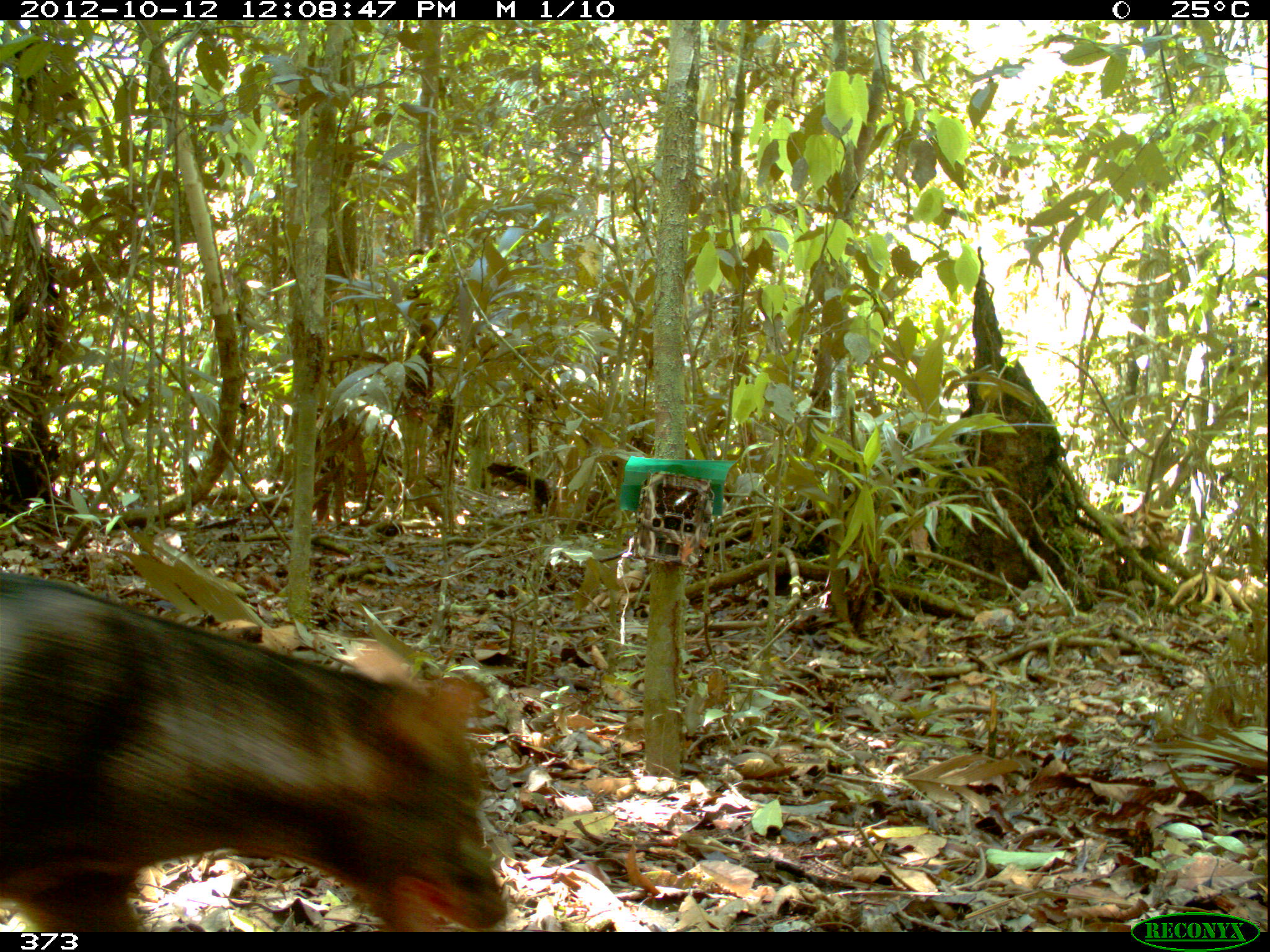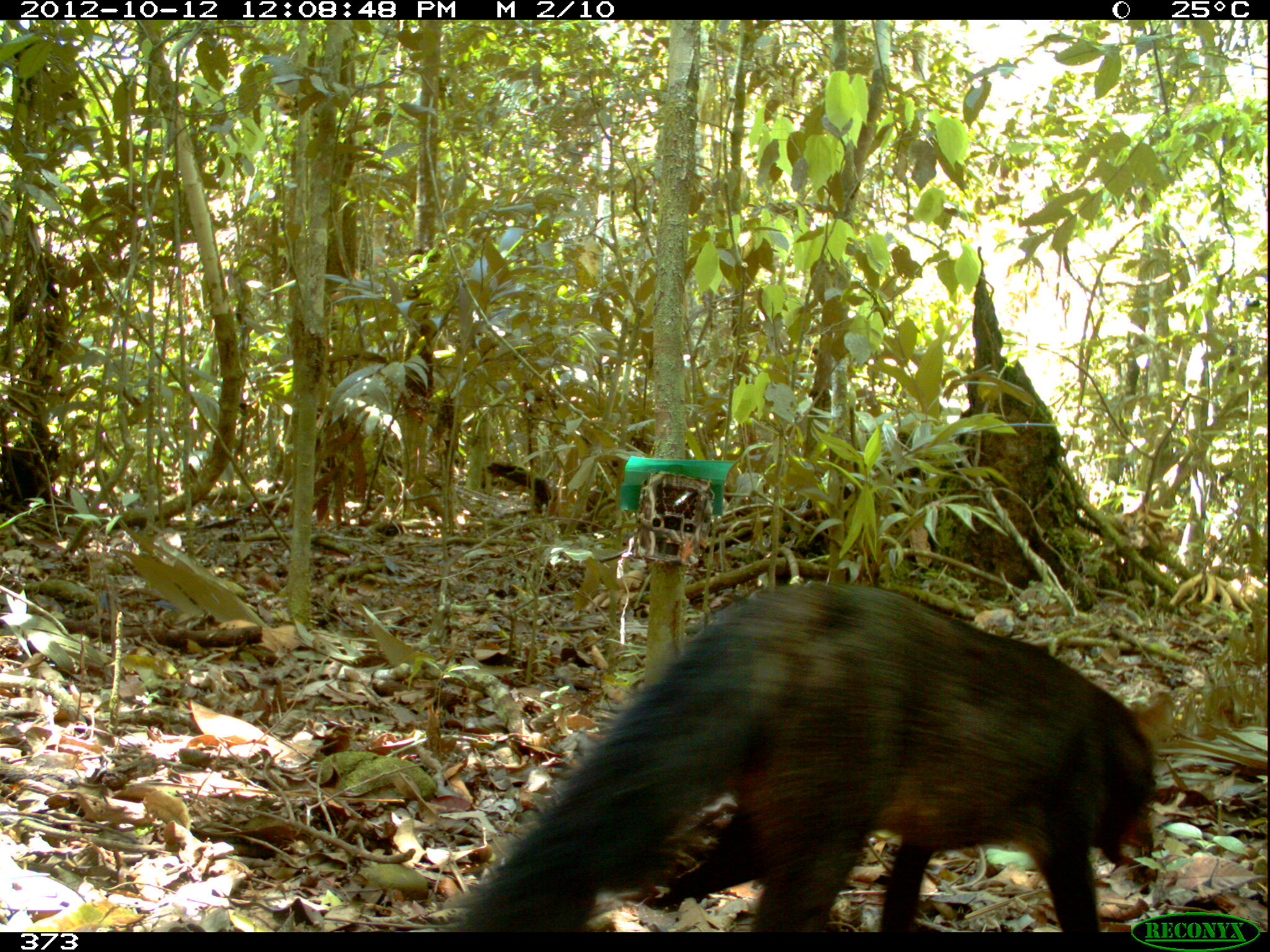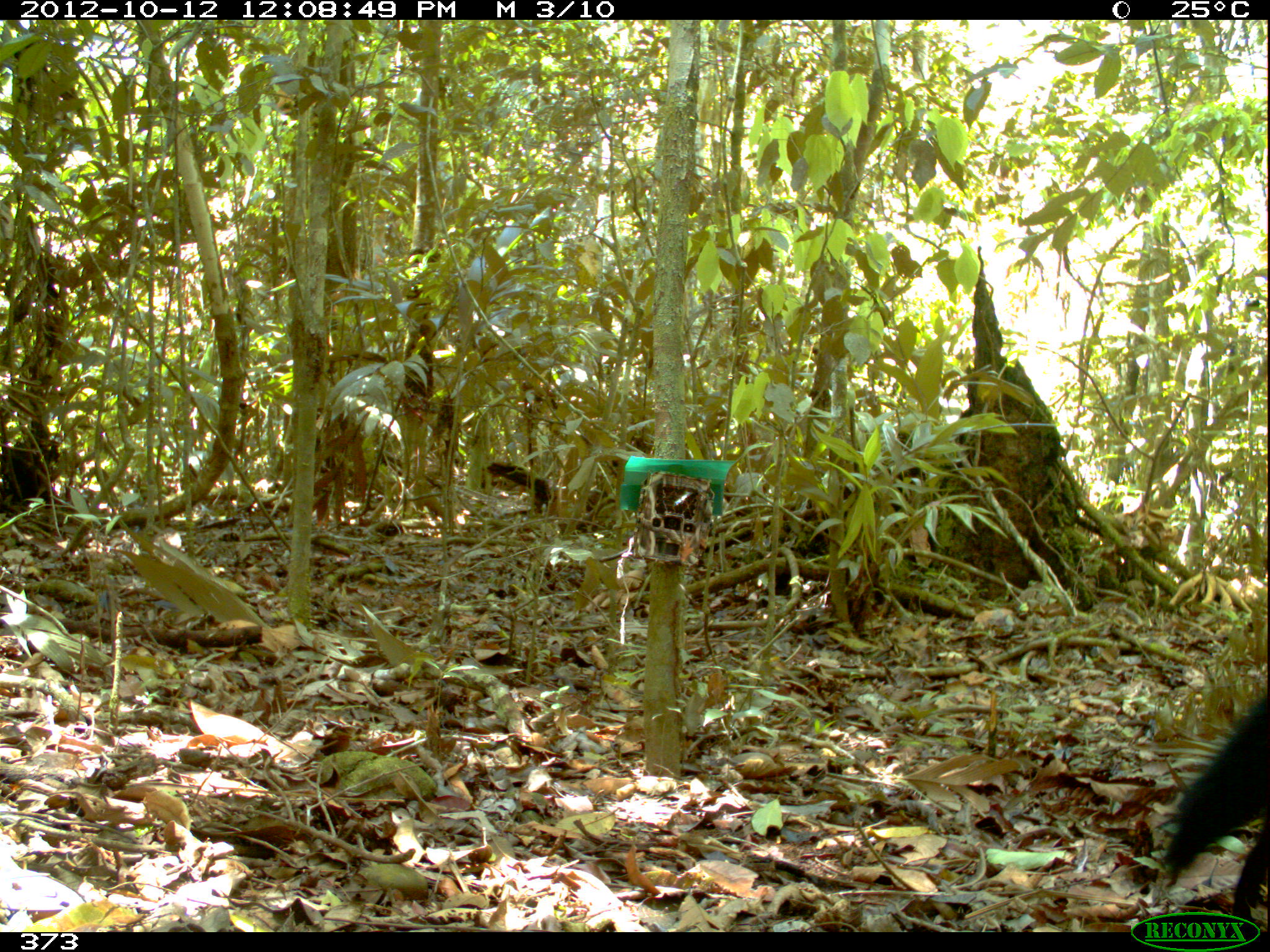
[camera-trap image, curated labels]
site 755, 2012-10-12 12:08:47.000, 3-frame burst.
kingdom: Animalia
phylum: Chordata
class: Mammalia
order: Carnivora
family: Canidae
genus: Atelocynus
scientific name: Atelocynus microtis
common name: short-eared dog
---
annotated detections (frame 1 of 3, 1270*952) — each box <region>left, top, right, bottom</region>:
atelocynus microtis: <region>0, 569, 508, 933</region>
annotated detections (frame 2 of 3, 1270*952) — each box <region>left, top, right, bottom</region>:
atelocynus microtis: <region>441, 575, 1158, 932</region>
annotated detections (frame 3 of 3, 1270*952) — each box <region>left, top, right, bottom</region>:
atelocynus microtis: <region>1153, 695, 1270, 922</region>